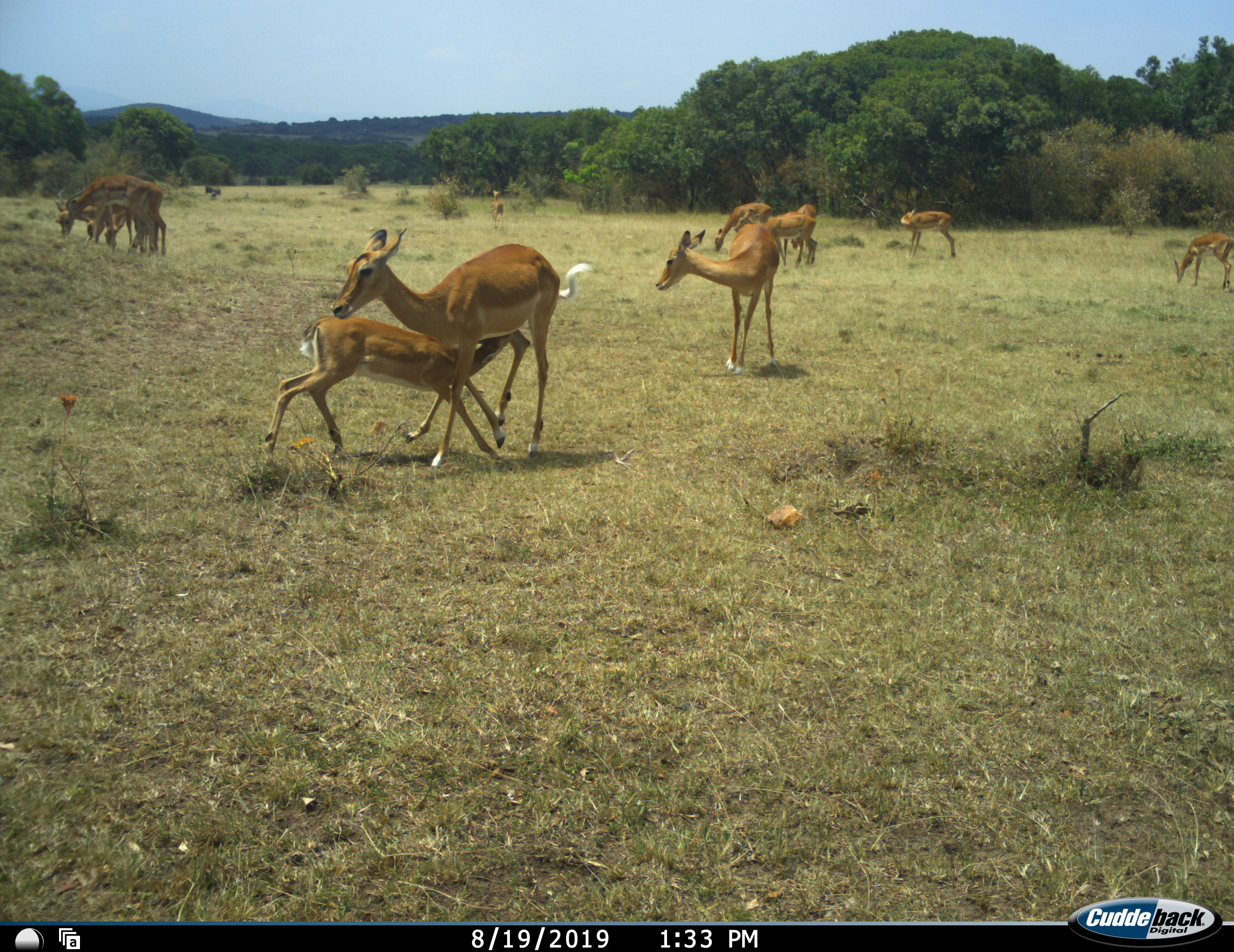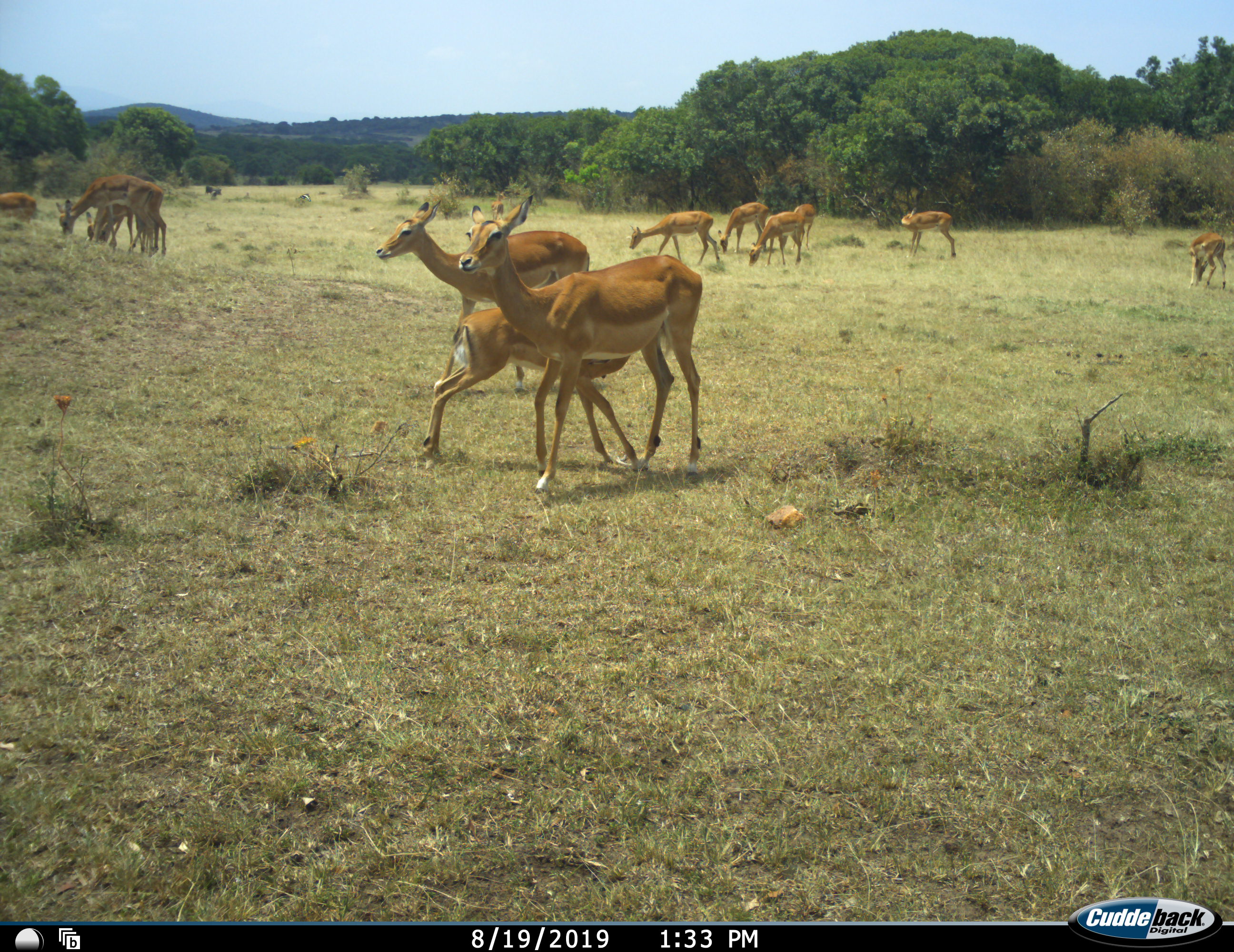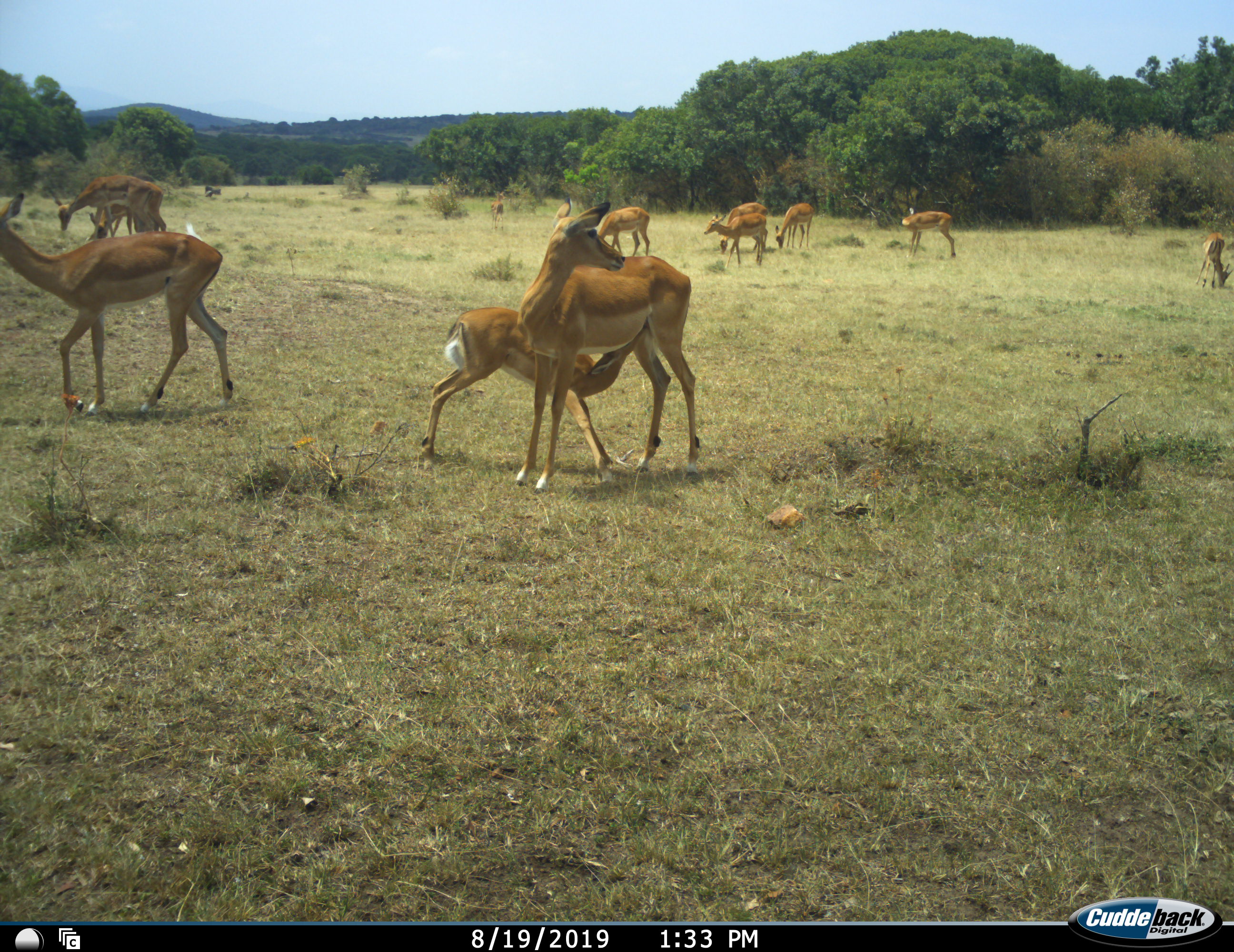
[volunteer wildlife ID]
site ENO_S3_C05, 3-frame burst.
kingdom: Animalia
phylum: Chordata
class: Mammalia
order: Artiodactyla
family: Bovidae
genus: Aepyceros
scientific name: Aepyceros melampus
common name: impala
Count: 11-50.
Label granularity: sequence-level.